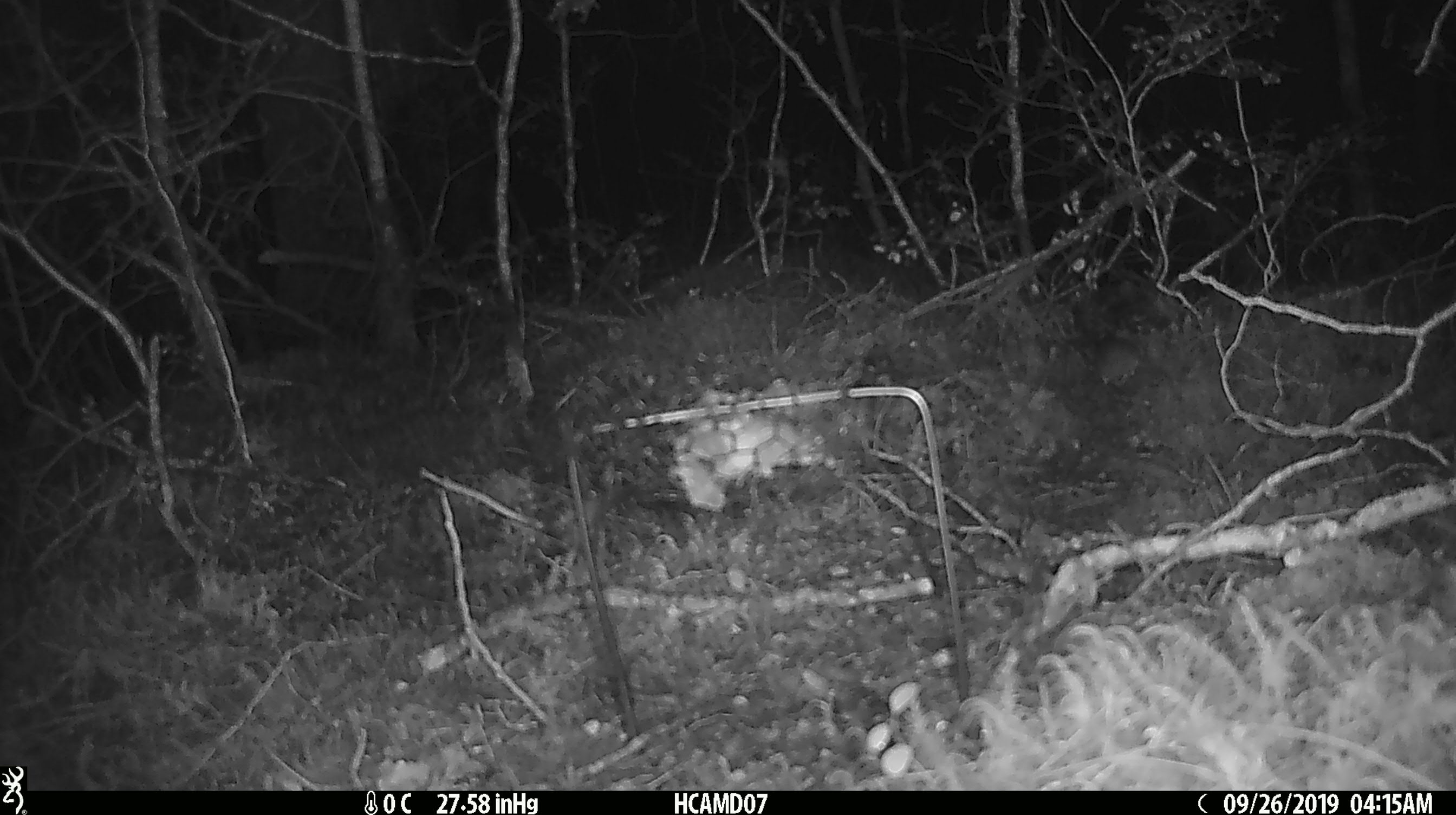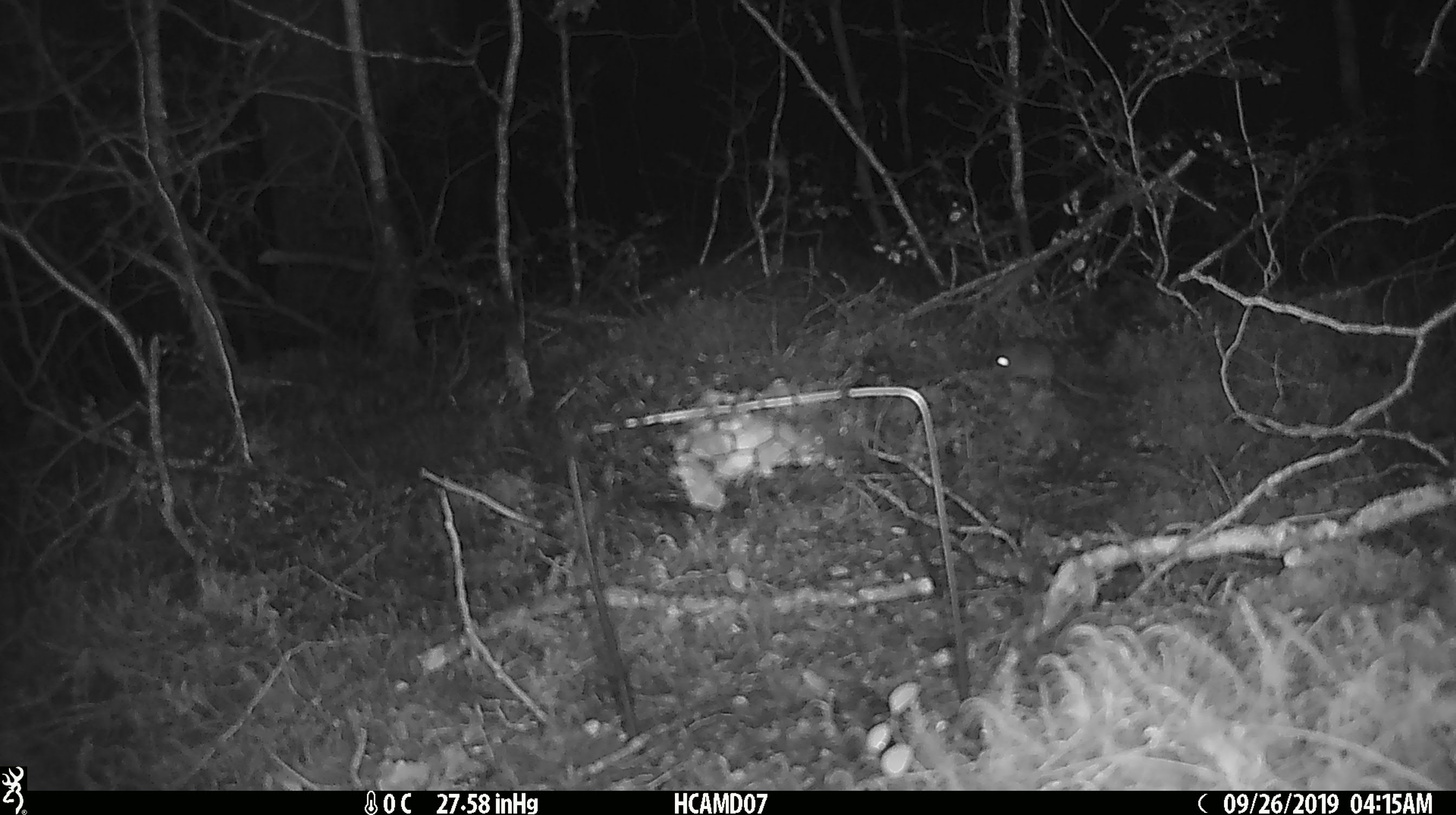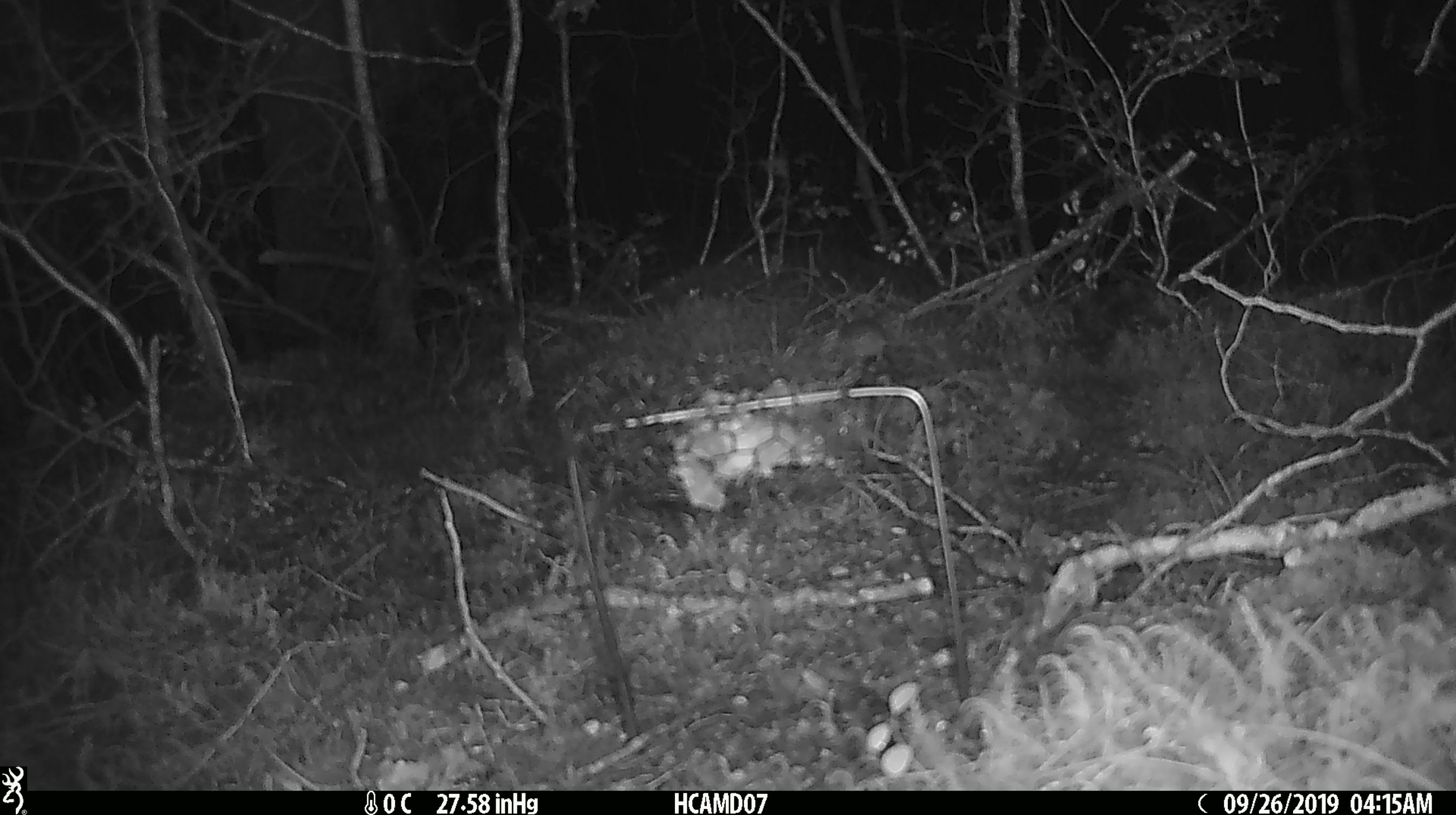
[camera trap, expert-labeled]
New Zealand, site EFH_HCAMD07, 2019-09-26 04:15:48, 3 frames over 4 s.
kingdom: Animalia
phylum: Chordata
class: Mammalia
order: Rodentia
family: Muridae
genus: Mus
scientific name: Mus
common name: mouse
Mouse (Mus).